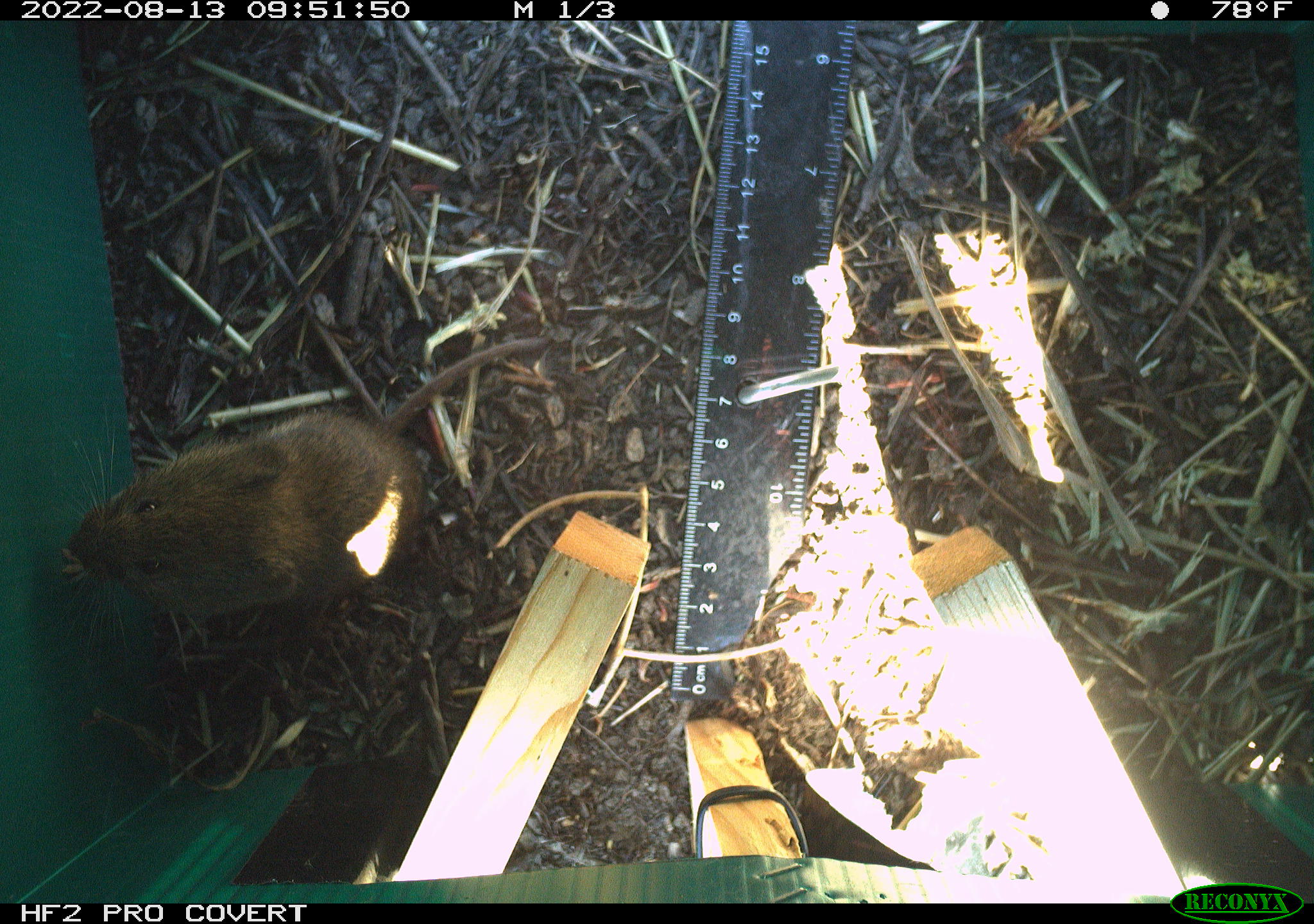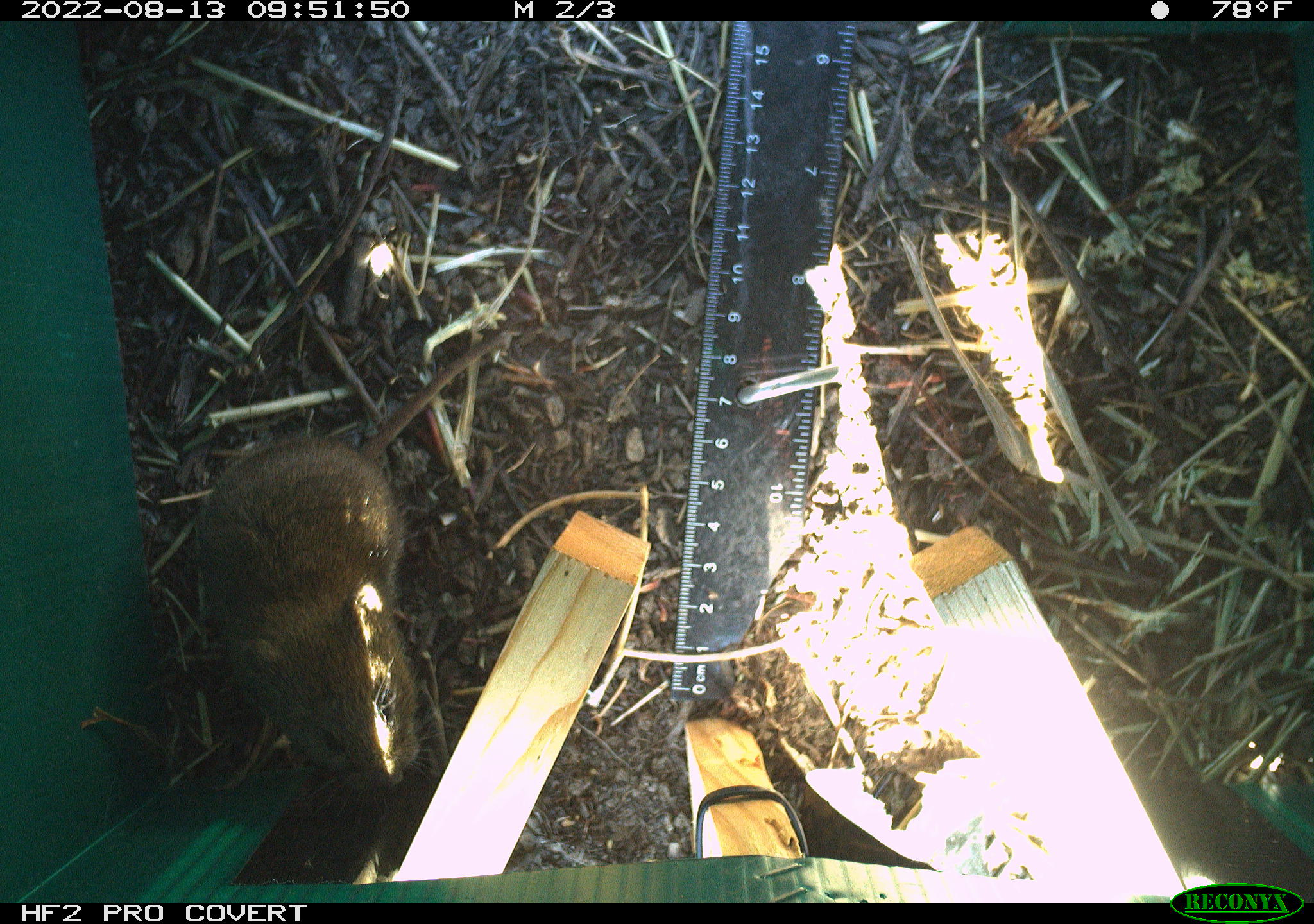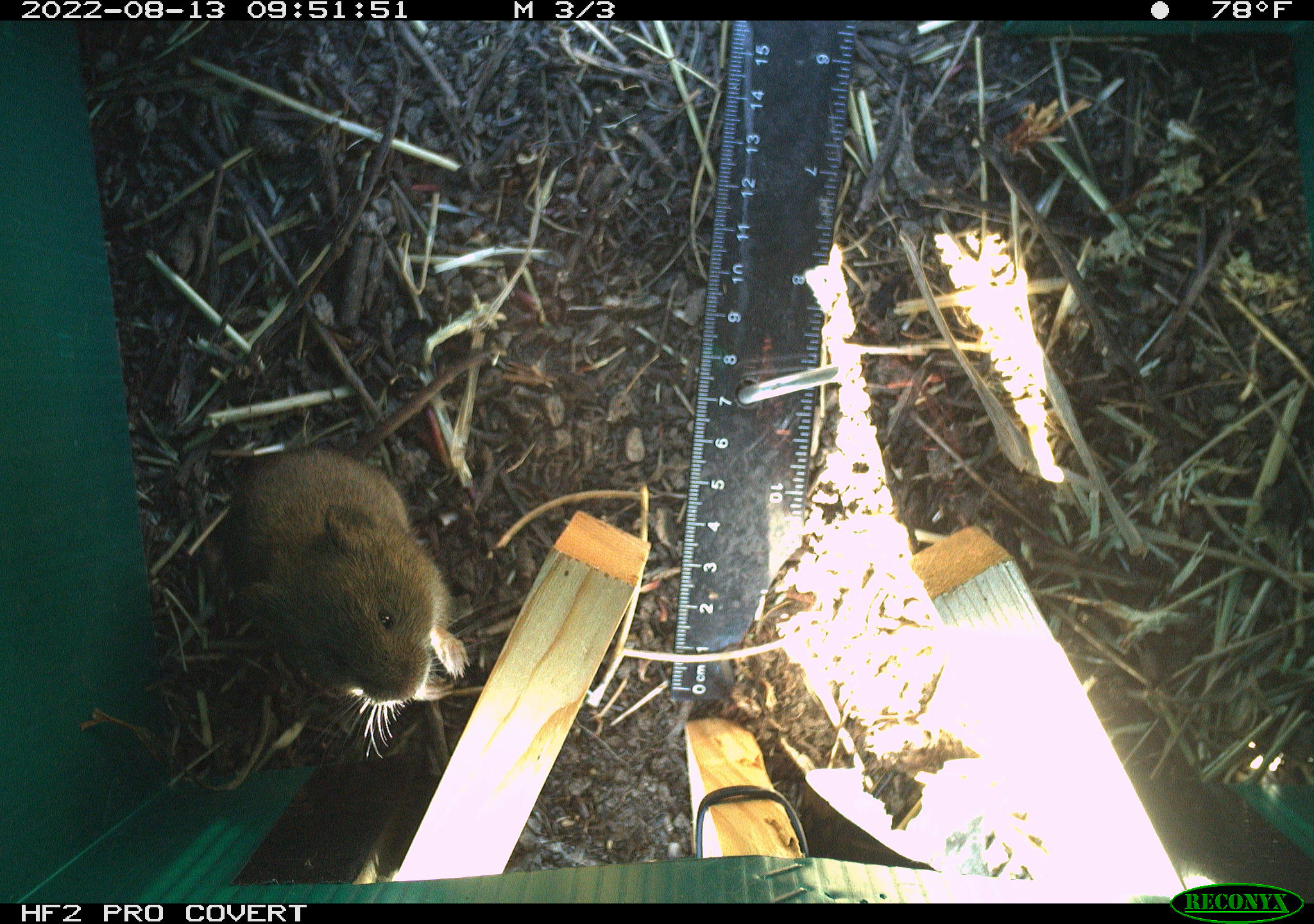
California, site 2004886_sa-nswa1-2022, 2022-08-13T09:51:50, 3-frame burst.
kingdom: Animalia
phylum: Chordata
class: Mammalia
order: Rodentia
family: Cricetidae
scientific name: Cricetidae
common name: hamsters, voles, lemmings, and allies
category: cricetidae family